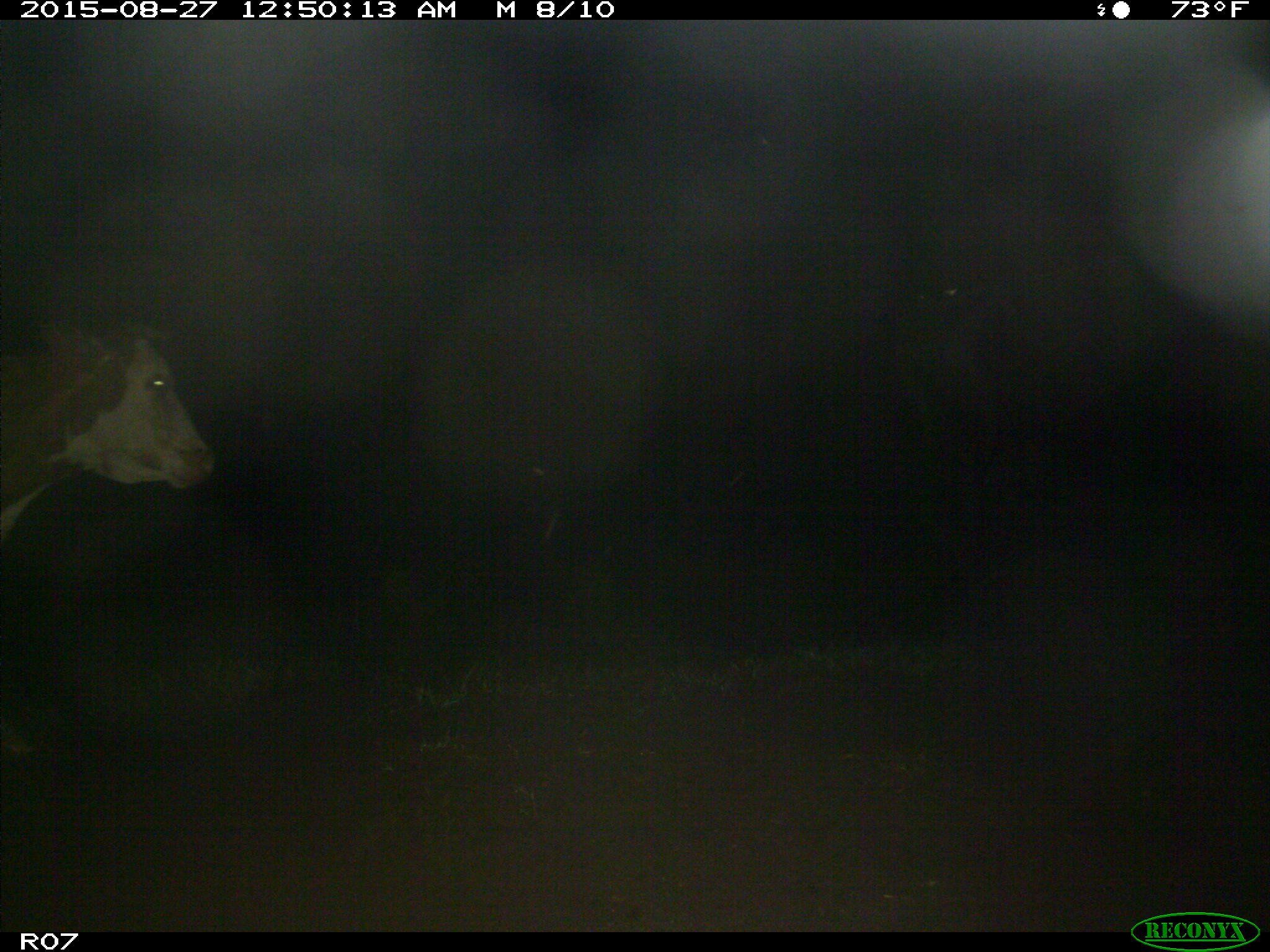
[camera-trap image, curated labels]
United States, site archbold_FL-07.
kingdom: Animalia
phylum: Chordata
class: Mammalia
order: Artiodactyla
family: Bovidae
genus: Bos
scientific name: Bos taurus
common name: domestic cow